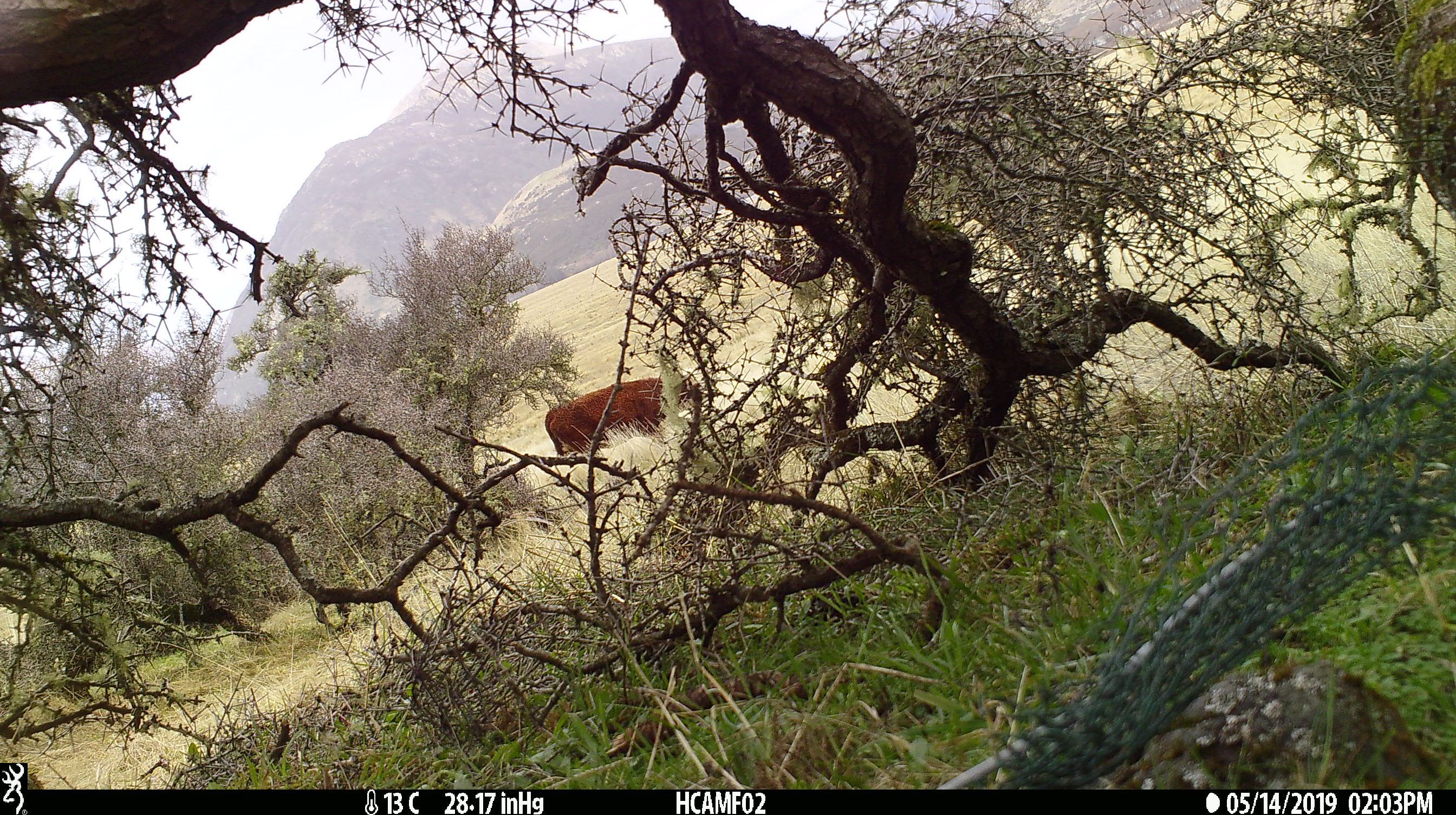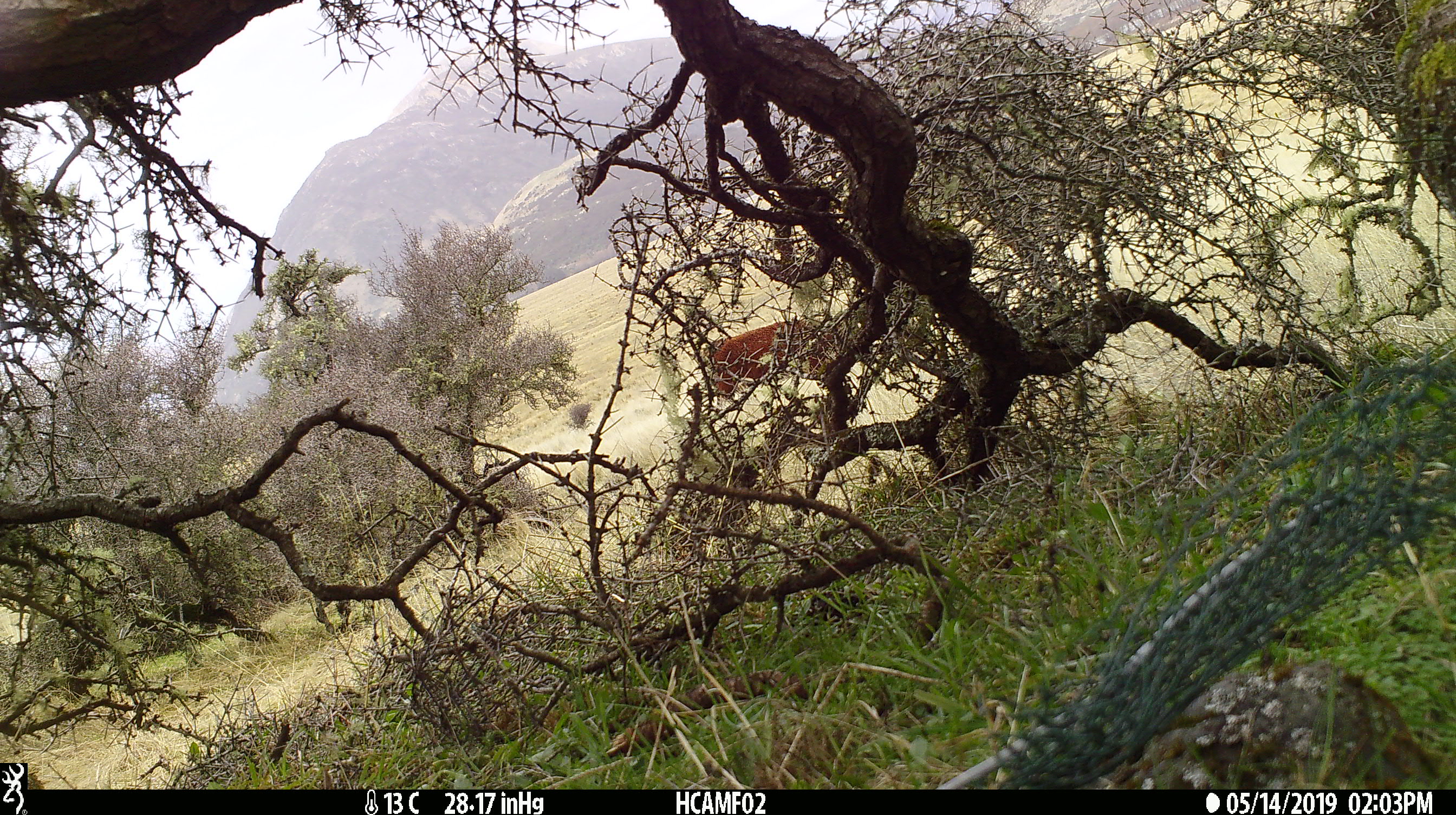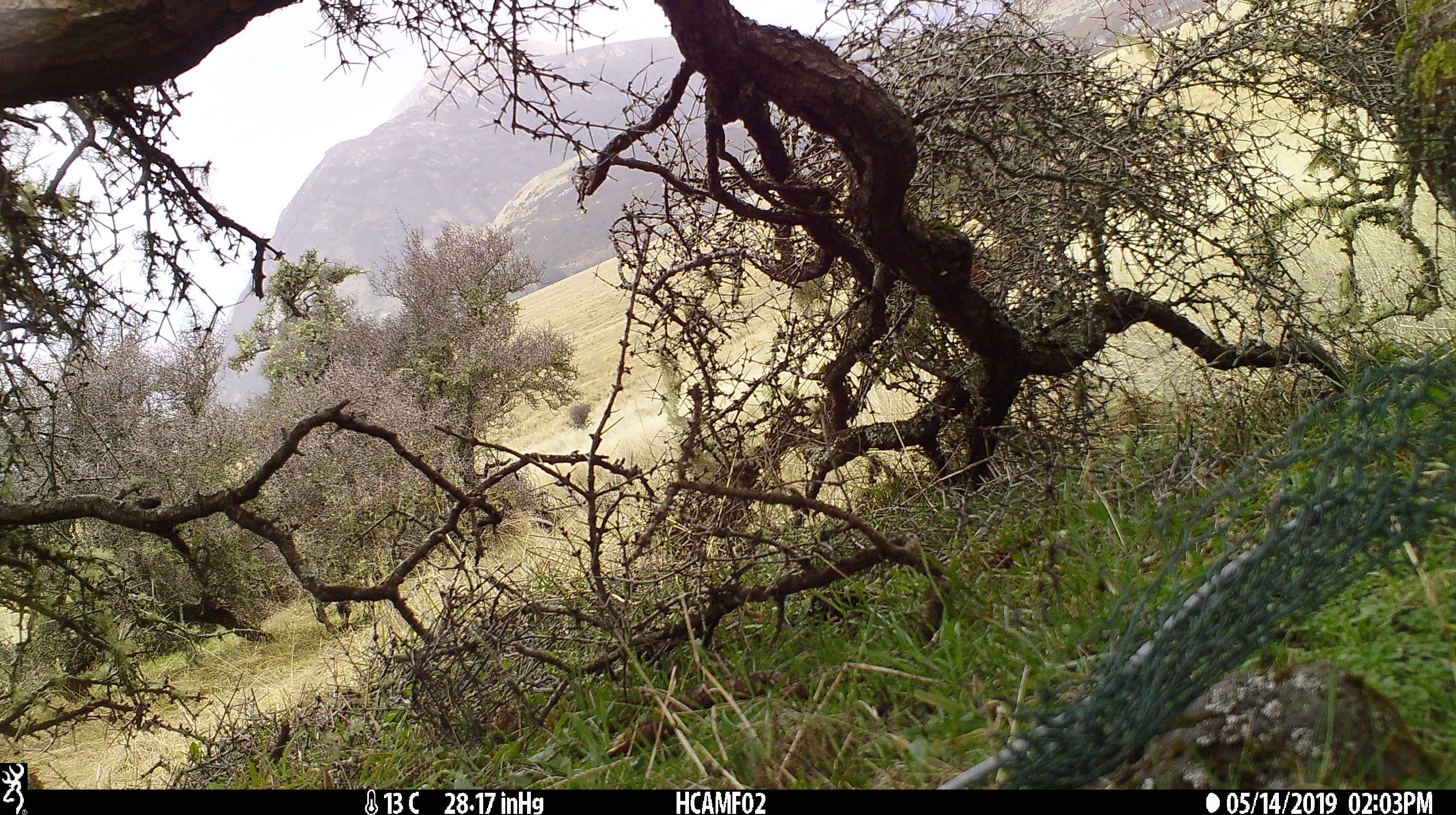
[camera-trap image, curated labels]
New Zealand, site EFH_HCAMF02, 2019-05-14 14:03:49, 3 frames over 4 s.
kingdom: Animalia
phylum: Chordata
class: Mammalia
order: Artiodactyla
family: Bovidae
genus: Bos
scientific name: Bos taurus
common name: domestic cow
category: cow